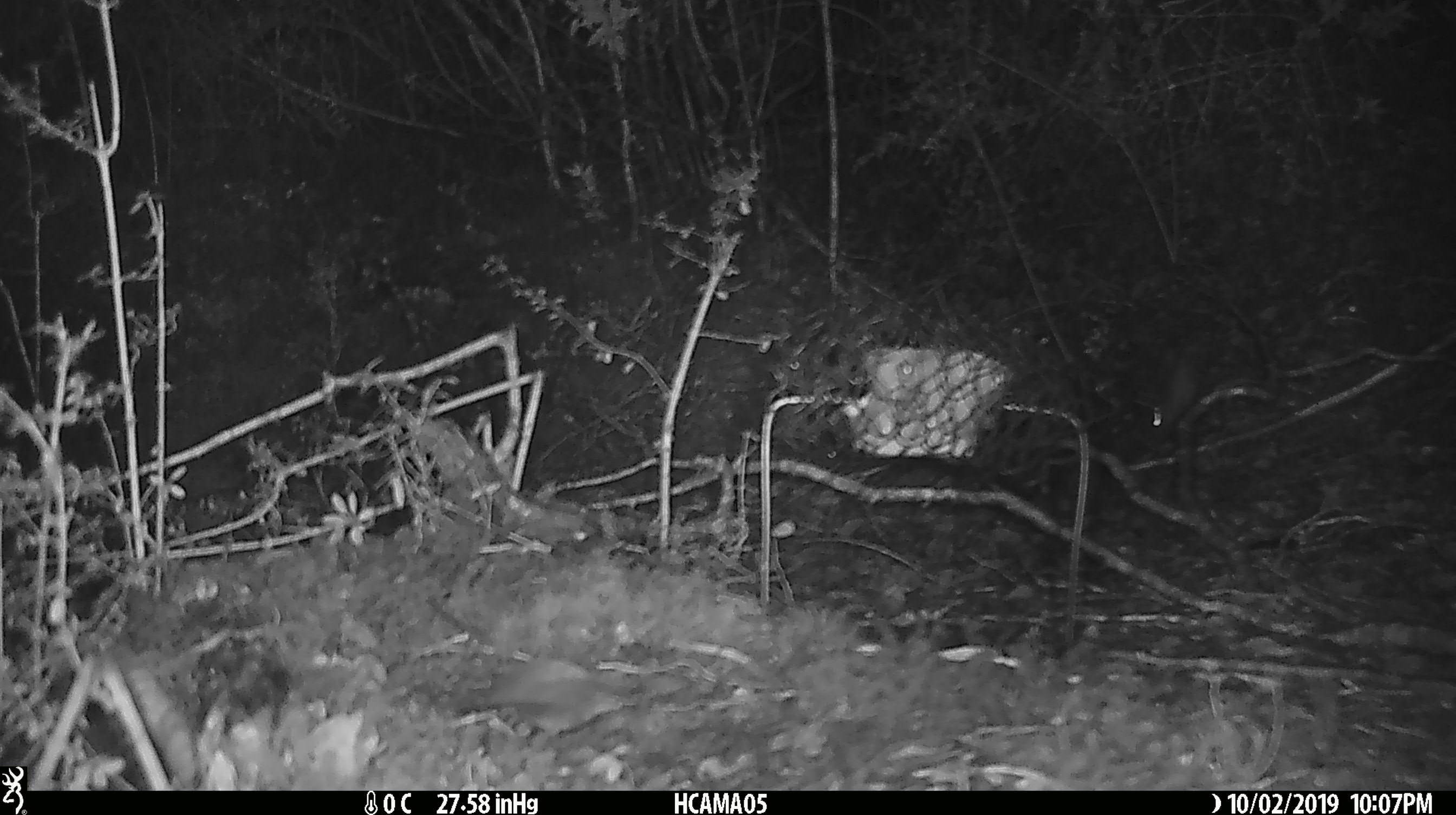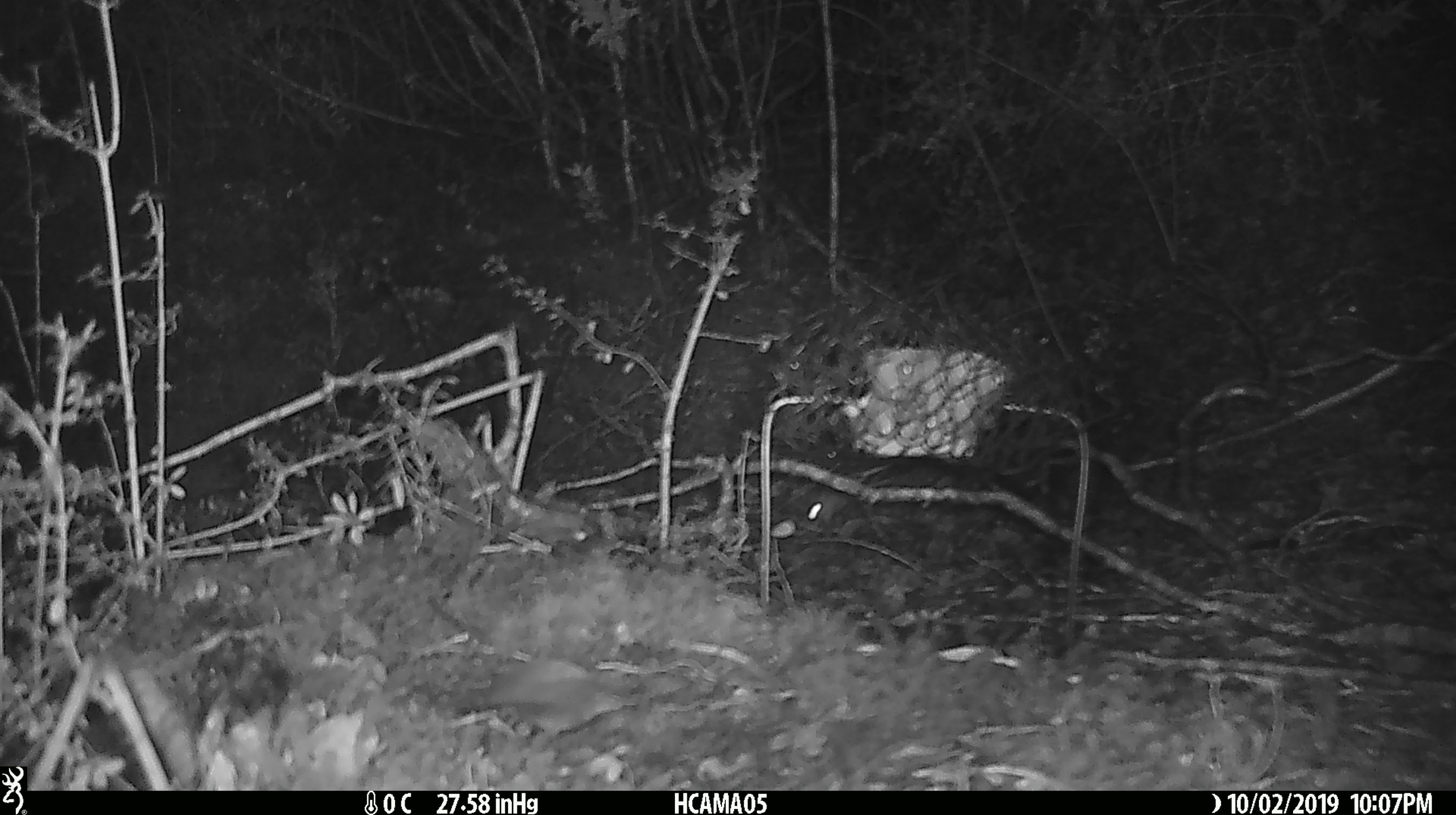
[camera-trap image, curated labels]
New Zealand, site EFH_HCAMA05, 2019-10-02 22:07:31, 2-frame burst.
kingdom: Animalia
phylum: Chordata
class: Mammalia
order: Rodentia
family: Muridae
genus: Mus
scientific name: Mus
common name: mouse